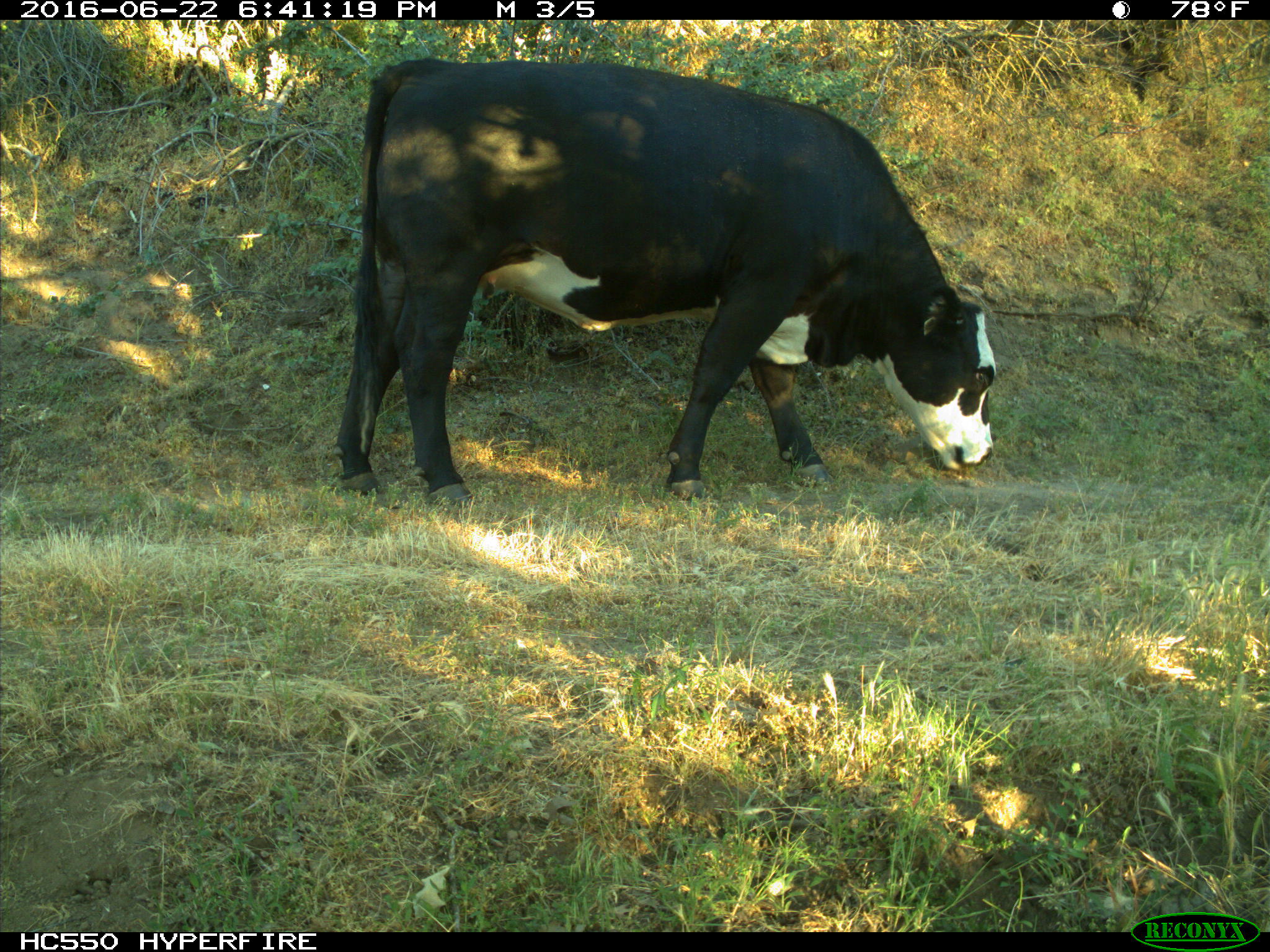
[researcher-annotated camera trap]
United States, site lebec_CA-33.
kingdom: Animalia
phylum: Chordata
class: Mammalia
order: Artiodactyla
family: Bovidae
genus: Bos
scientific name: Bos taurus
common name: domestic cow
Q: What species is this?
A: Bos taurus (domestic cow).